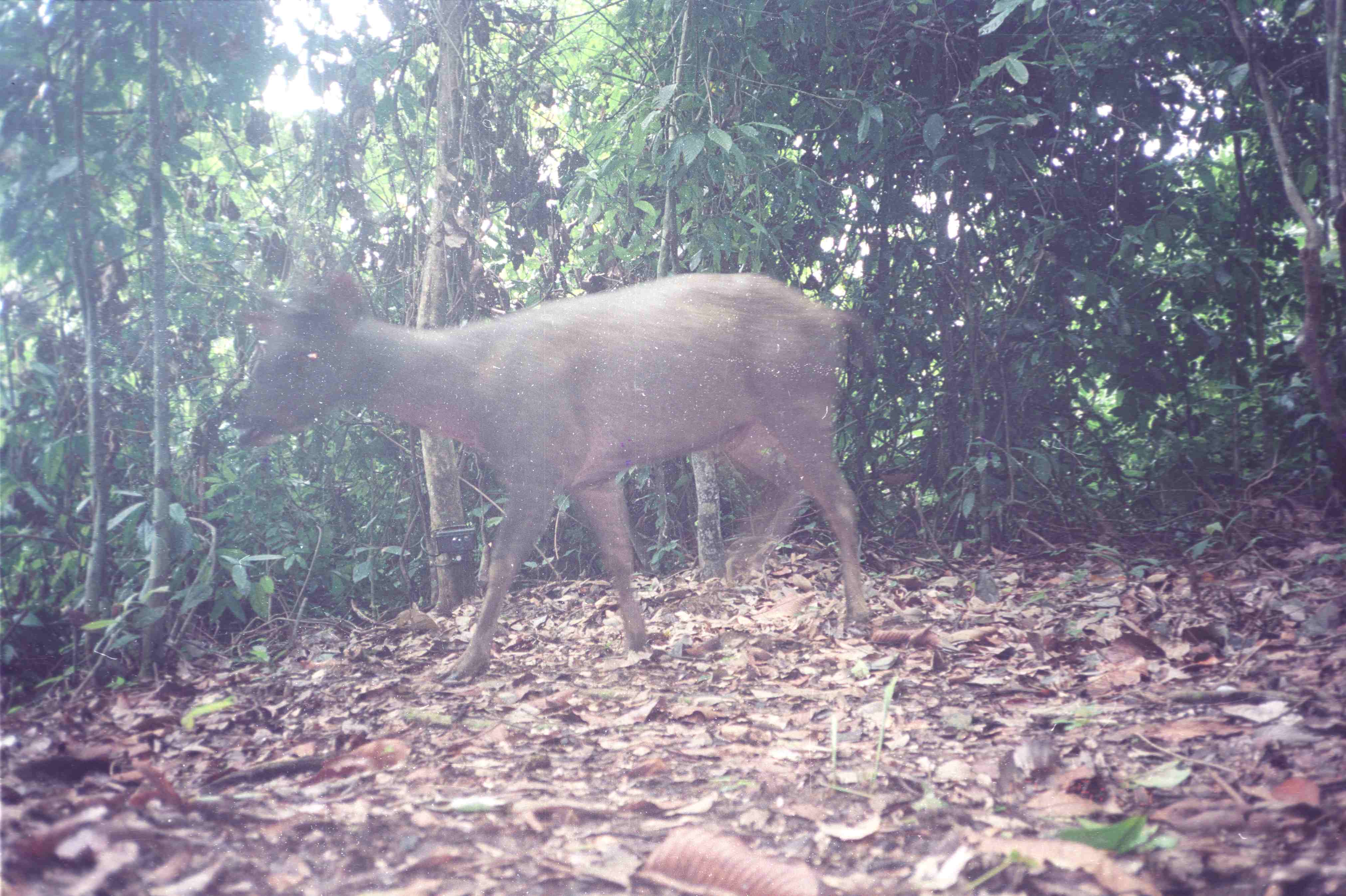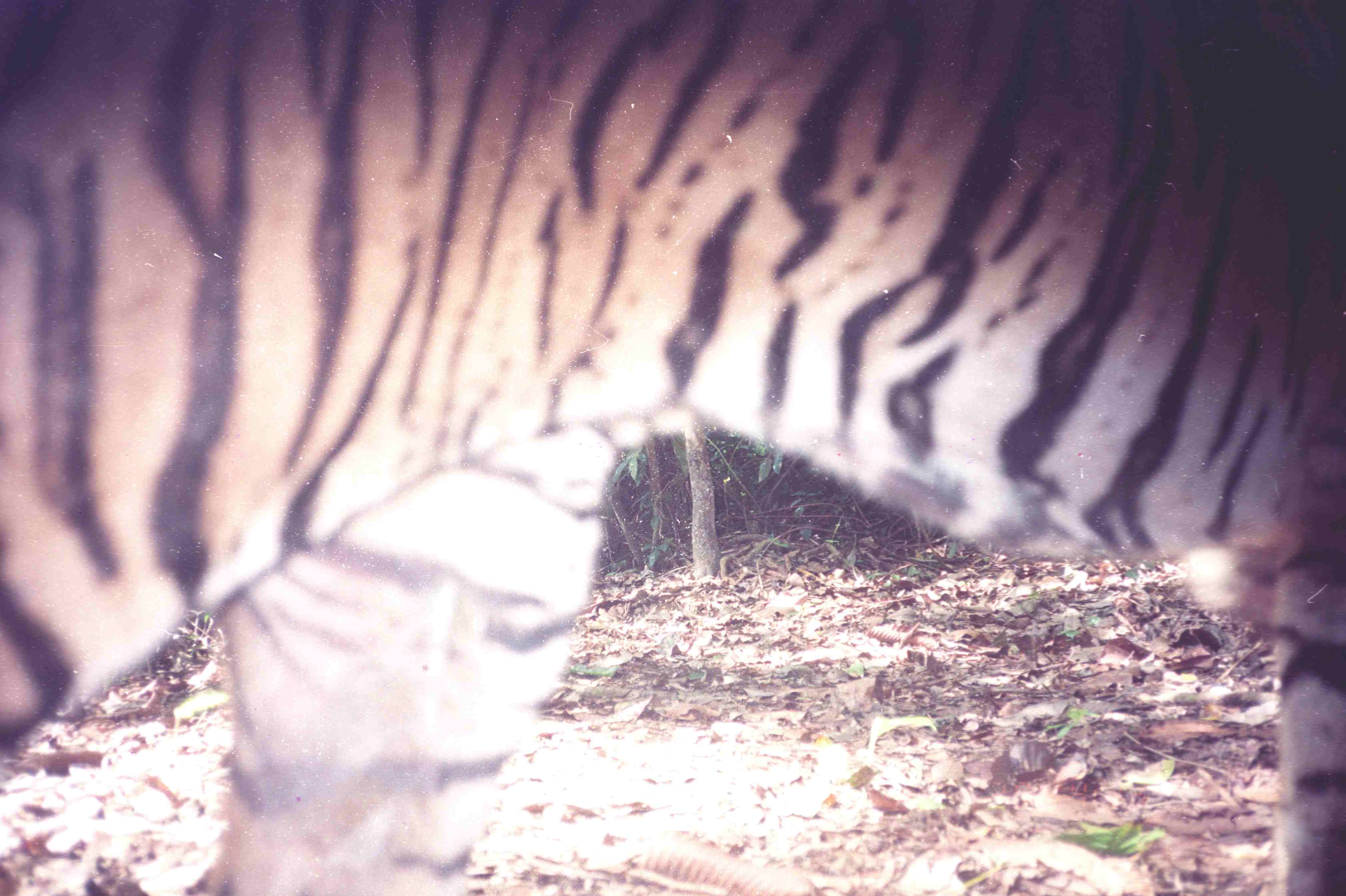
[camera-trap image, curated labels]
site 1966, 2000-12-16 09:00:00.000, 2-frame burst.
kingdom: Animalia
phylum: Chordata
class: Mammalia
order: Artiodactyla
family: Cervidae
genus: Rusa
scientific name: Rusa unicolor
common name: sambar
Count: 1.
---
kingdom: Animalia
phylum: Chordata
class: Mammalia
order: Carnivora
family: Felidae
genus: Panthera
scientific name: Panthera tigris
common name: tiger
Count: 1.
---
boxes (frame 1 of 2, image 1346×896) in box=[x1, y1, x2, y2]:
rusa unicolor: box=[233, 273, 880, 684]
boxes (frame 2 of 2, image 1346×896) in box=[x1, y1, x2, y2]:
panthera tigris: box=[1, 1, 1346, 895]